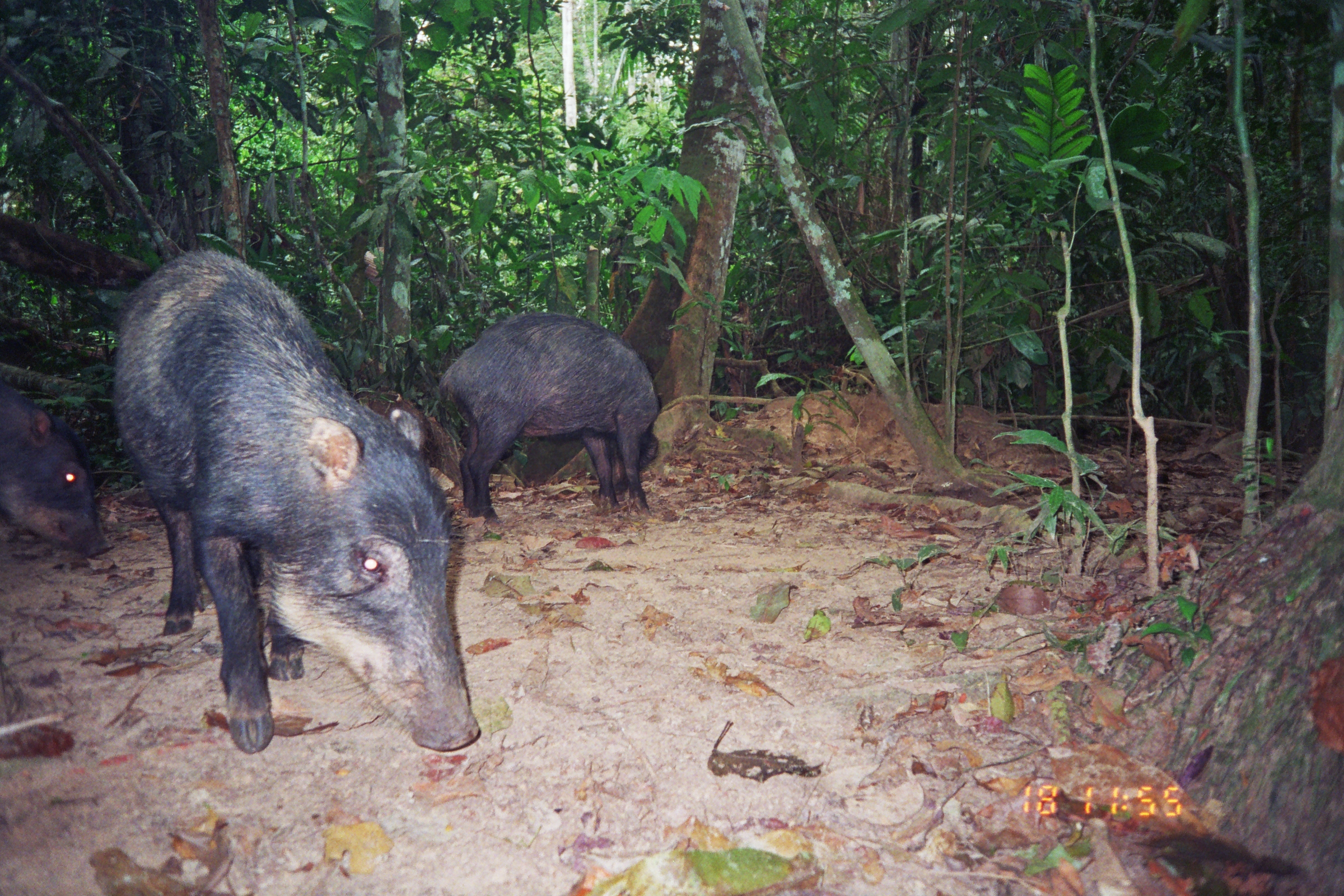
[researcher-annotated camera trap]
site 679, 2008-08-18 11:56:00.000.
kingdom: Animalia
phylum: Chordata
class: Mammalia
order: Artiodactyla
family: Tayassuidae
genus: Tayassu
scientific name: Tayassu pecari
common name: white-lipped peccary